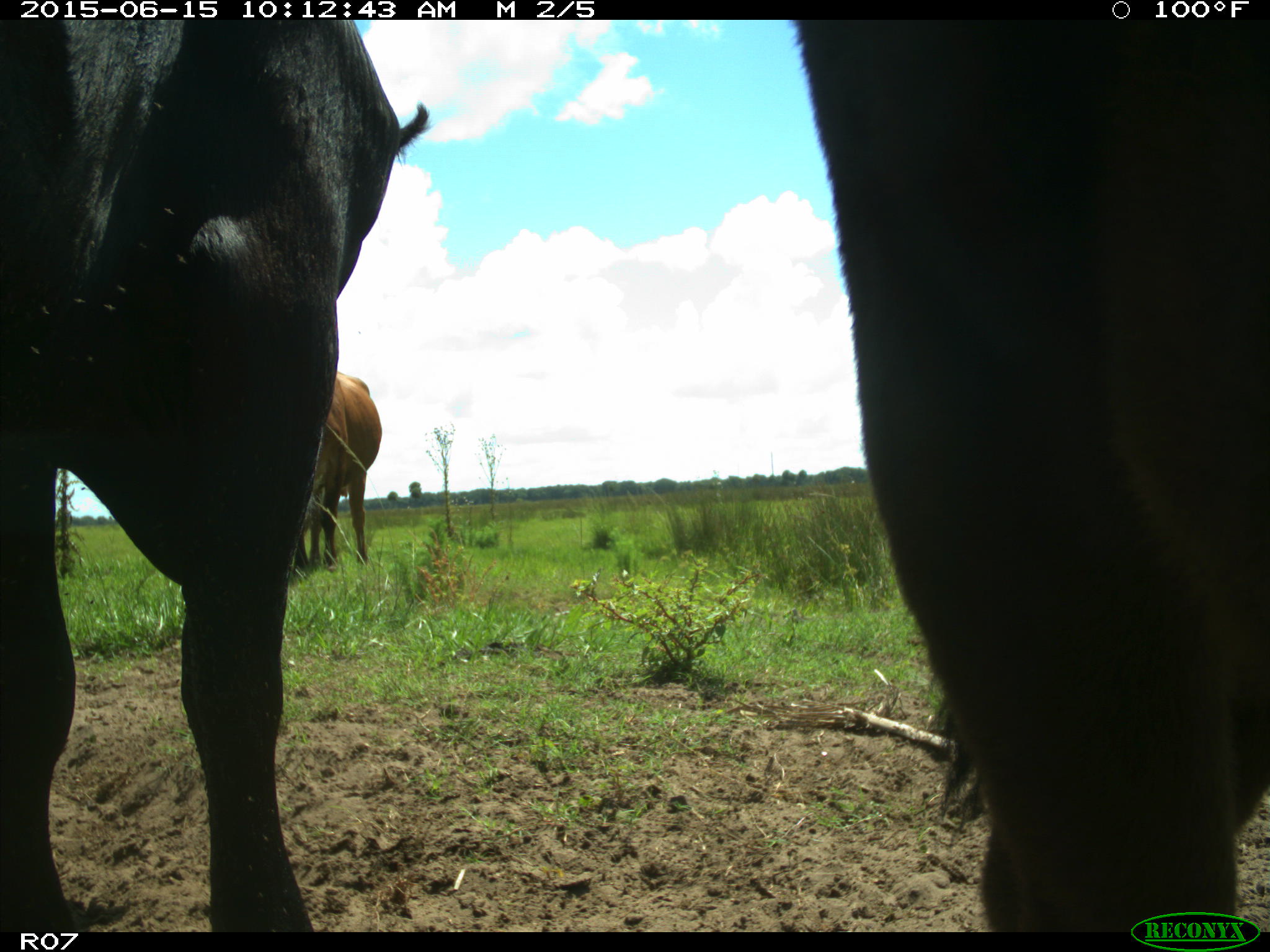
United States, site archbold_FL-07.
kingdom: Animalia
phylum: Chordata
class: Mammalia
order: Artiodactyla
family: Bovidae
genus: Bos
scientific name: Bos taurus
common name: domestic cow